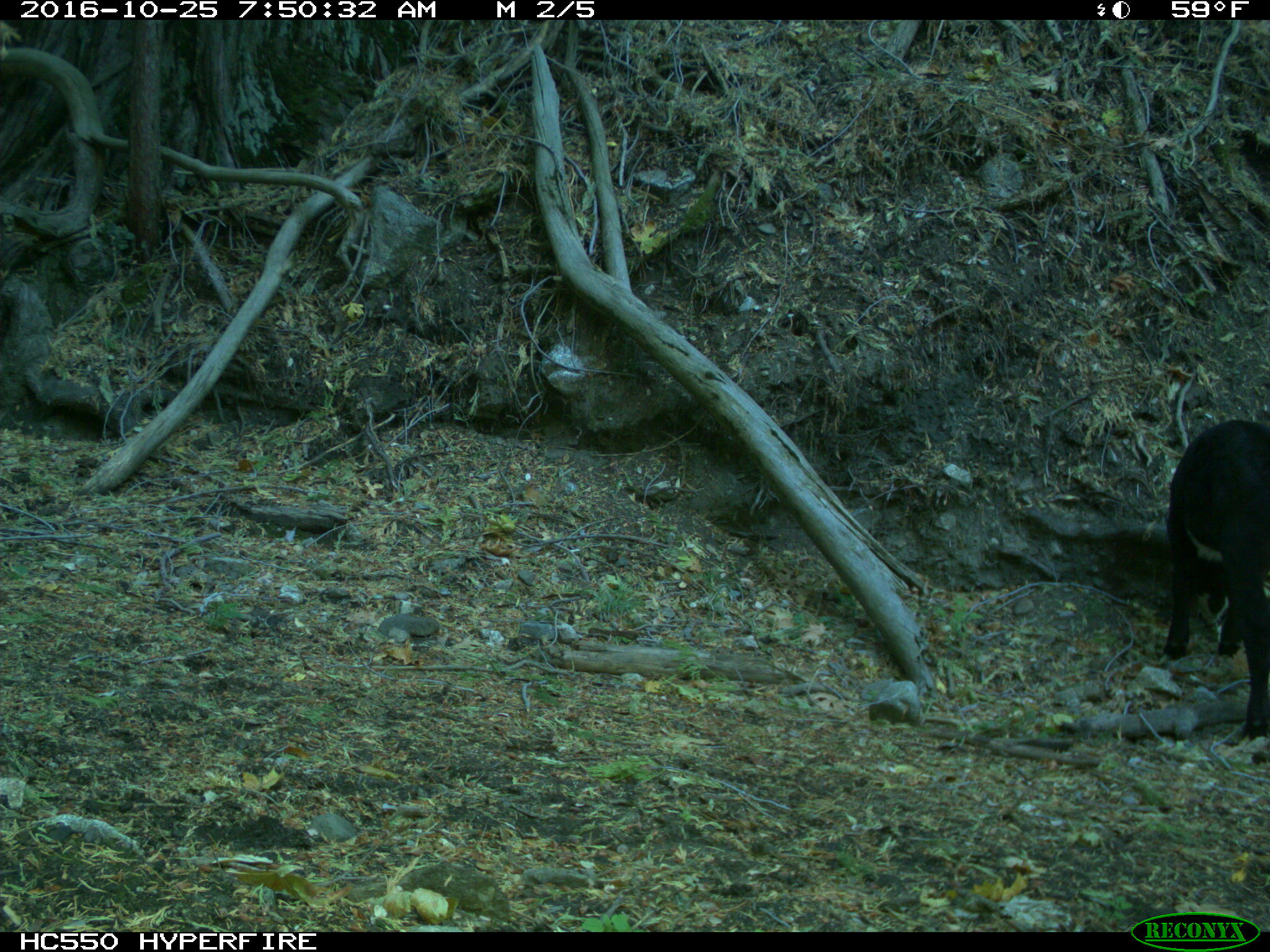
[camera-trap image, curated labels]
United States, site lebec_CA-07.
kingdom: Animalia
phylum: Chordata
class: Mammalia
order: Artiodactyla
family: Bovidae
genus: Bos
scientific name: Bos taurus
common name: domestic cow